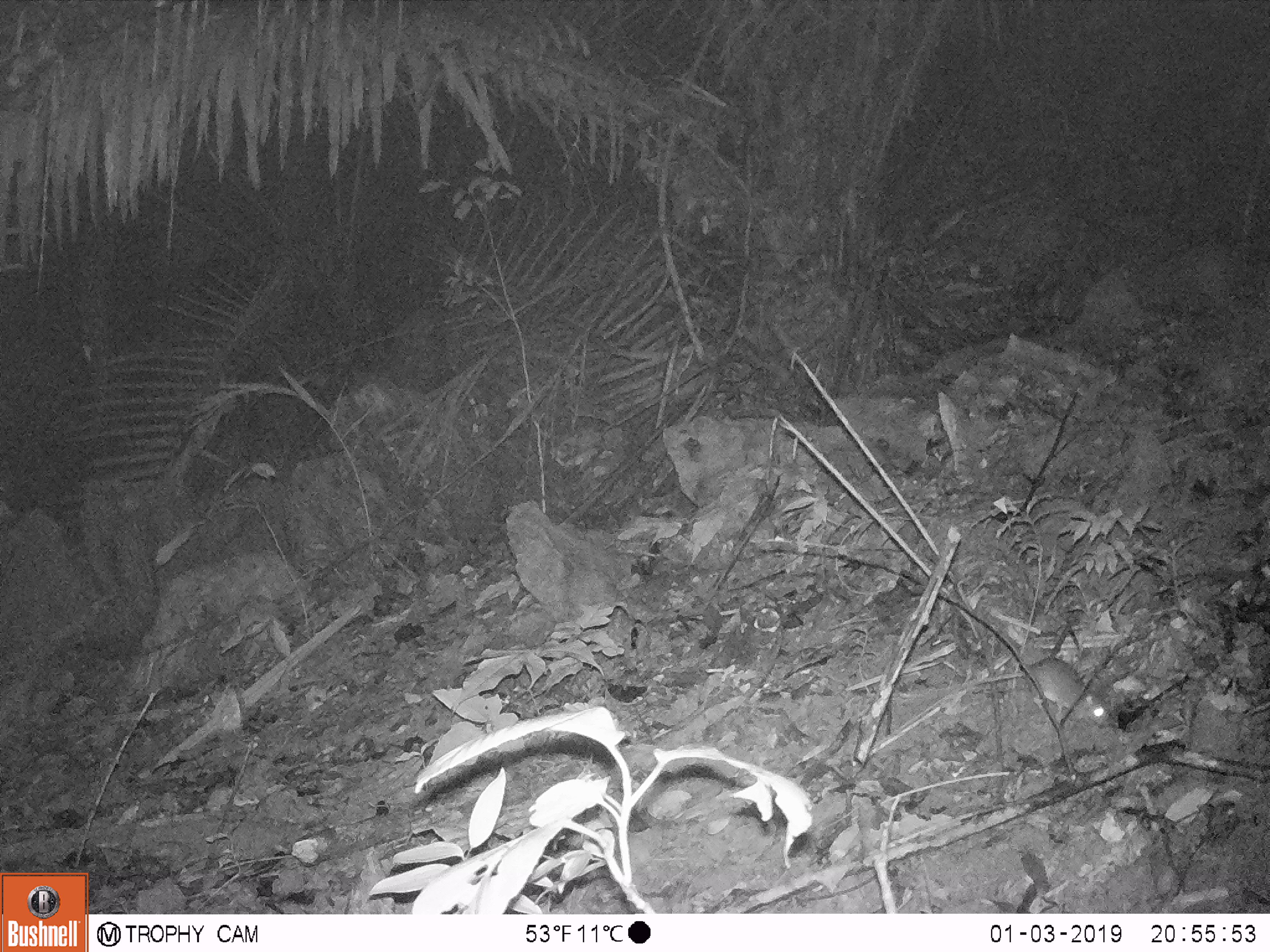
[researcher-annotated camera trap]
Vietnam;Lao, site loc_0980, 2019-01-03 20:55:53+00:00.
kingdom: Animalia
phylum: Chordata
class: Mammalia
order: Rodentia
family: Muridae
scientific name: Muridae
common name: old-world mice and rats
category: unidentified murid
Unidentified murid (old-world mice and rats) (Muridae). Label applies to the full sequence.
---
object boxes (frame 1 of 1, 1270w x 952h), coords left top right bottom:
unidentified murid: 959 654 1110 728